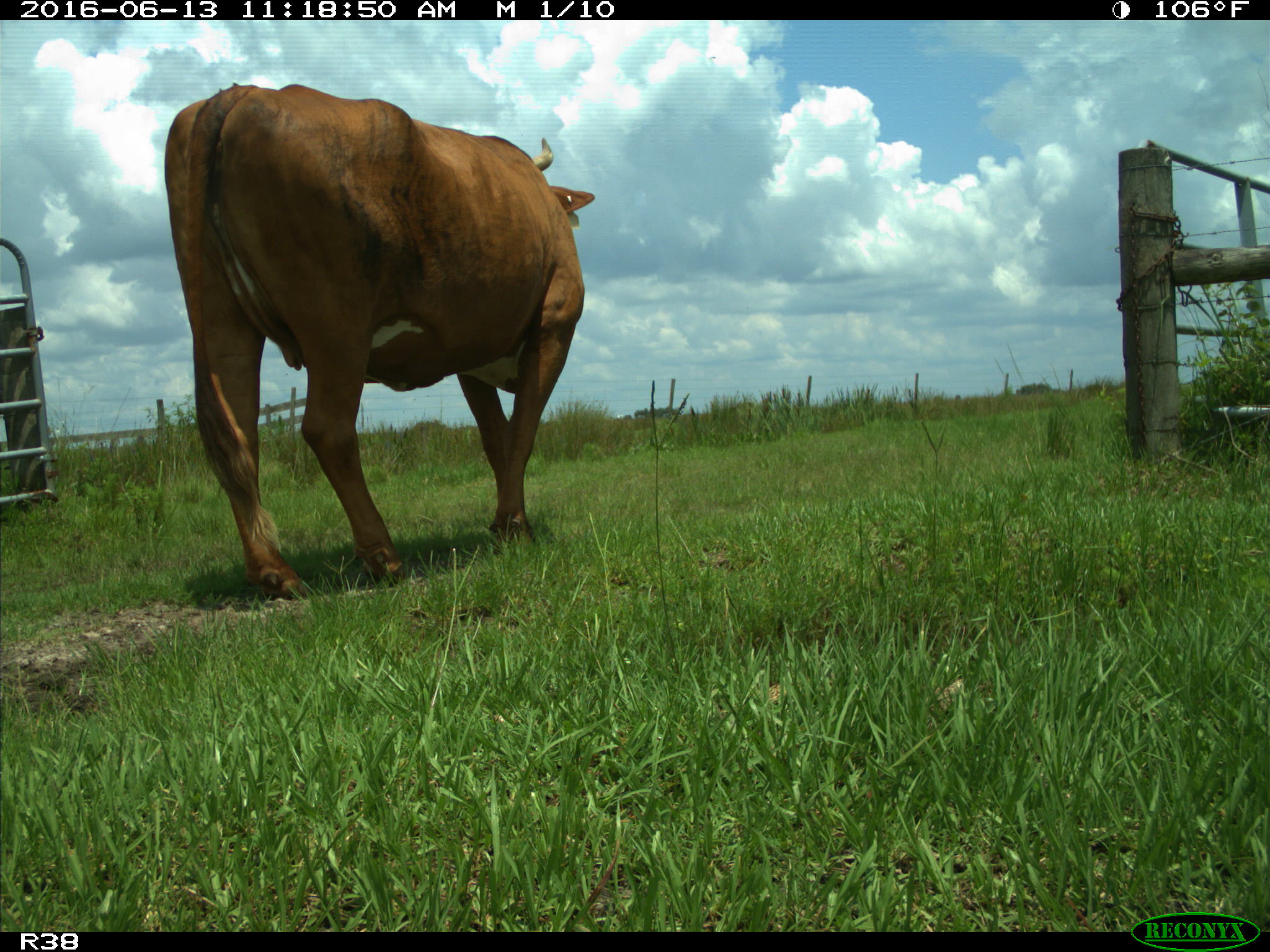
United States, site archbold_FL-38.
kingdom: Animalia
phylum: Chordata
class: Mammalia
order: Artiodactyla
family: Bovidae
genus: Bos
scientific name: Bos taurus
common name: domestic cow